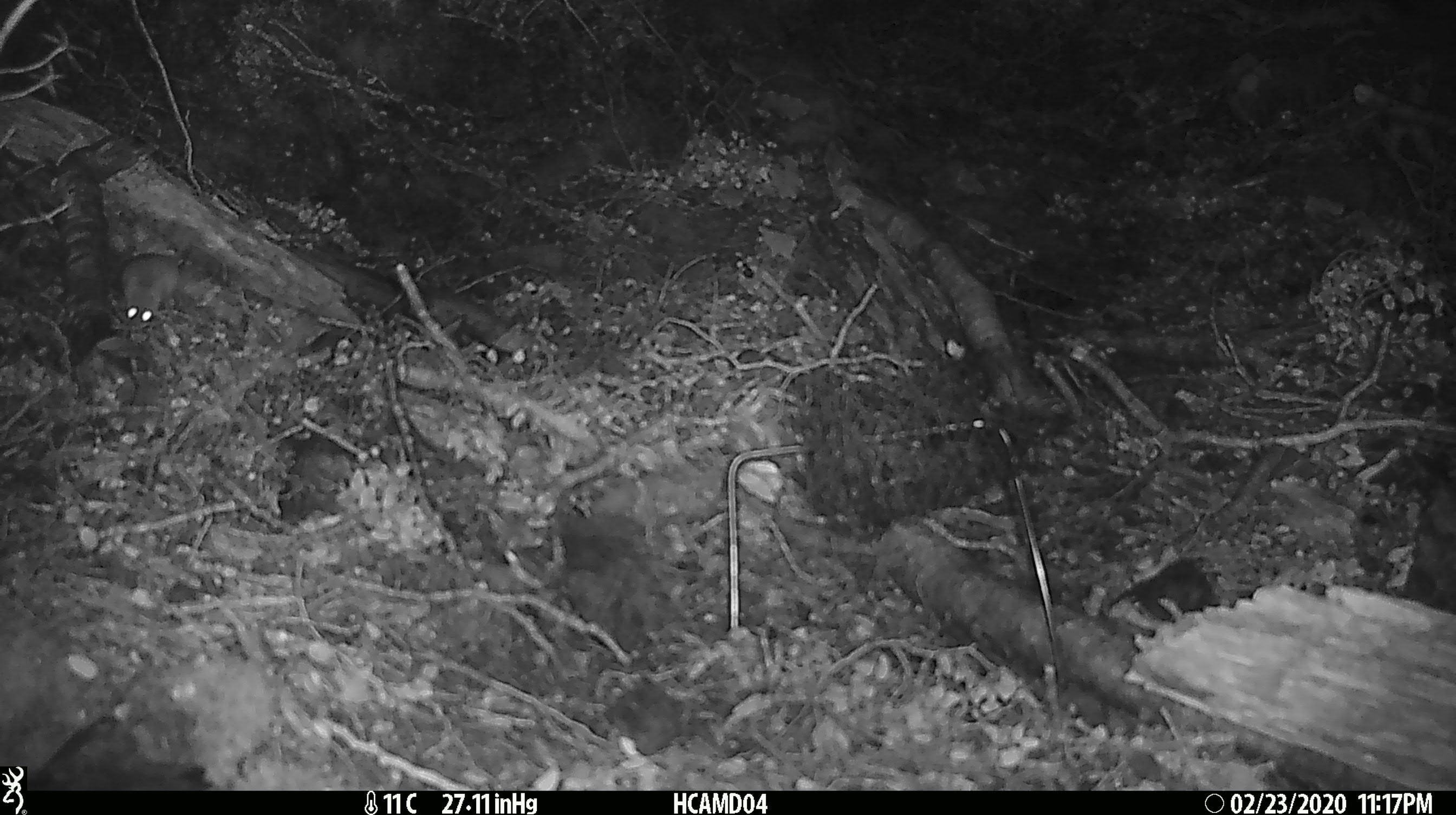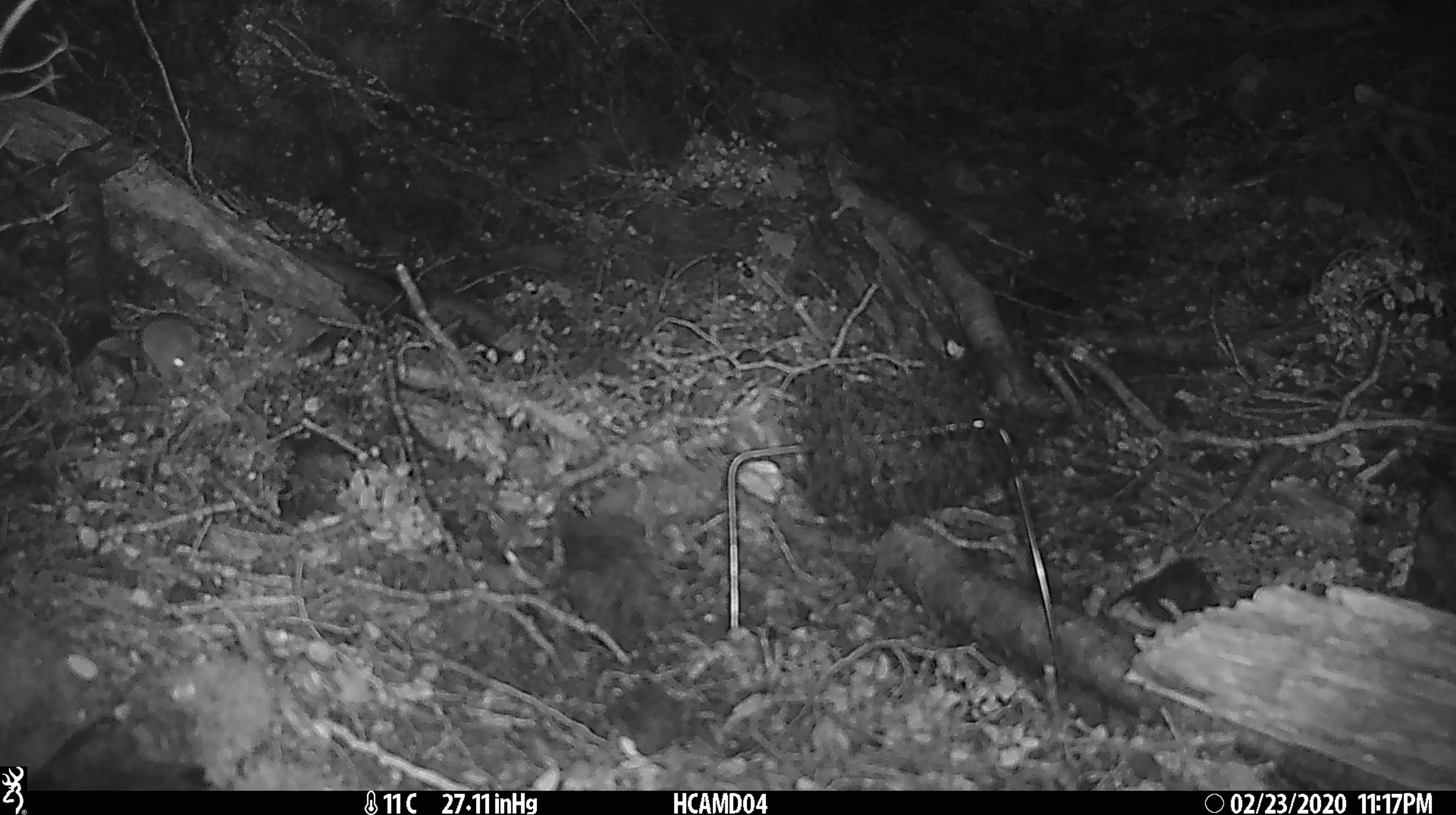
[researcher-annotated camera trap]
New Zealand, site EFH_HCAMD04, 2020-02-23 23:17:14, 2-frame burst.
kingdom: Animalia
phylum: Chordata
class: Mammalia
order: Rodentia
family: Muridae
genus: Mus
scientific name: Mus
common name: mouse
Mouse (Mus).